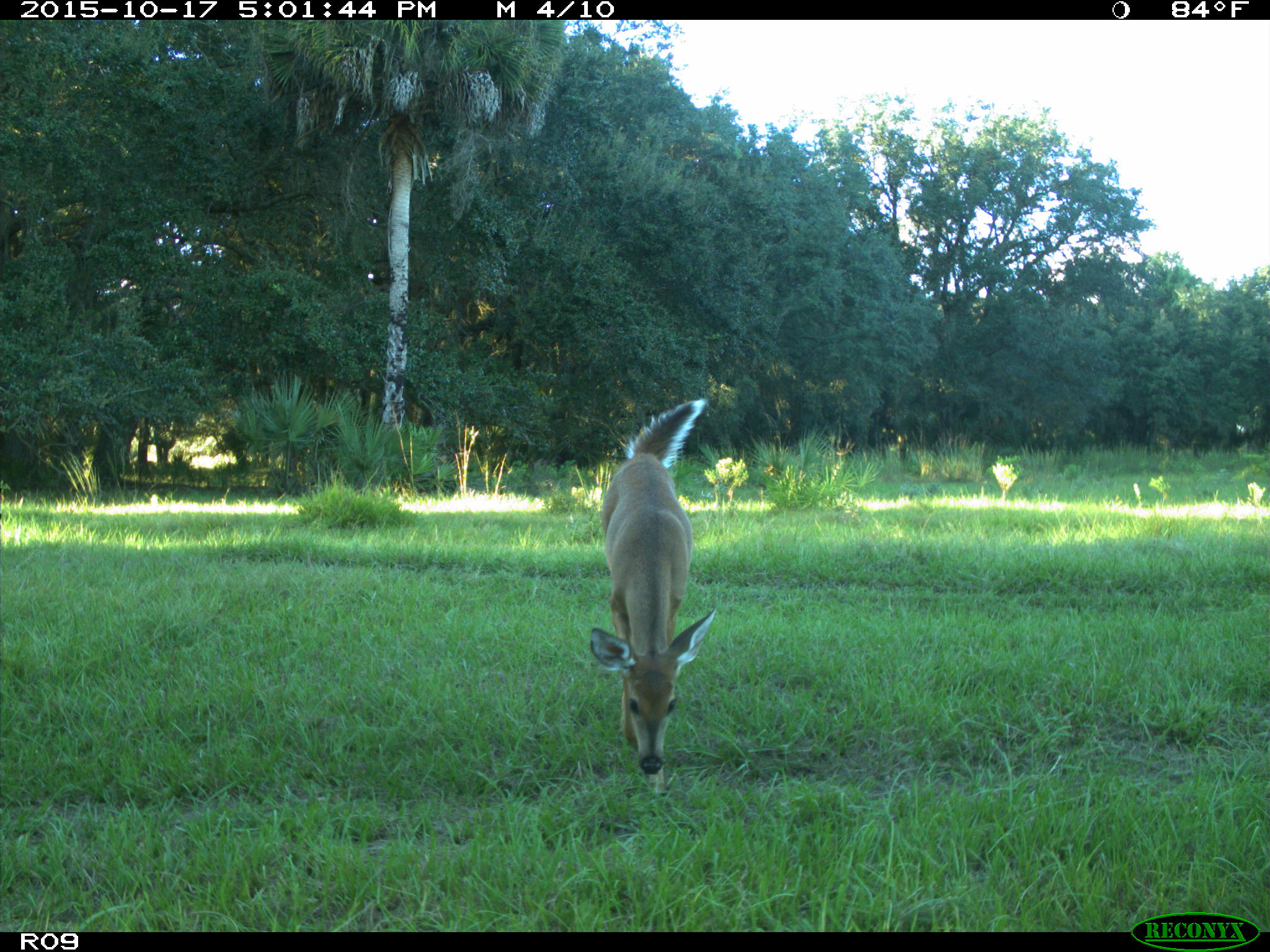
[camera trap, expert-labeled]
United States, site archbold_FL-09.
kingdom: Animalia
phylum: Chordata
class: Mammalia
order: Artiodactyla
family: Cervidae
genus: Odocoileus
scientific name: Odocoileus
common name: deer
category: unidentified deer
Unidentified deer (deer) (Odocoileus).